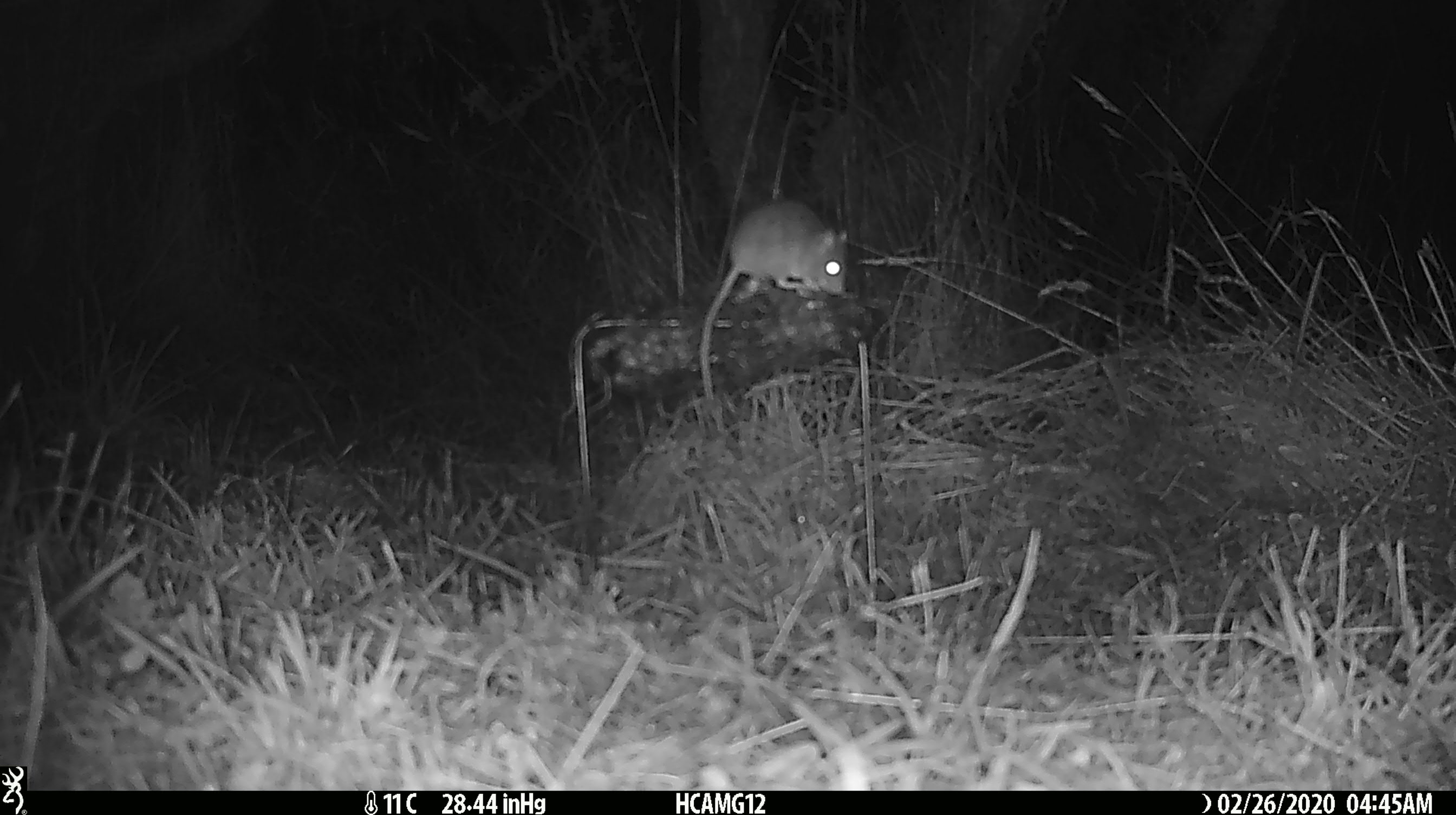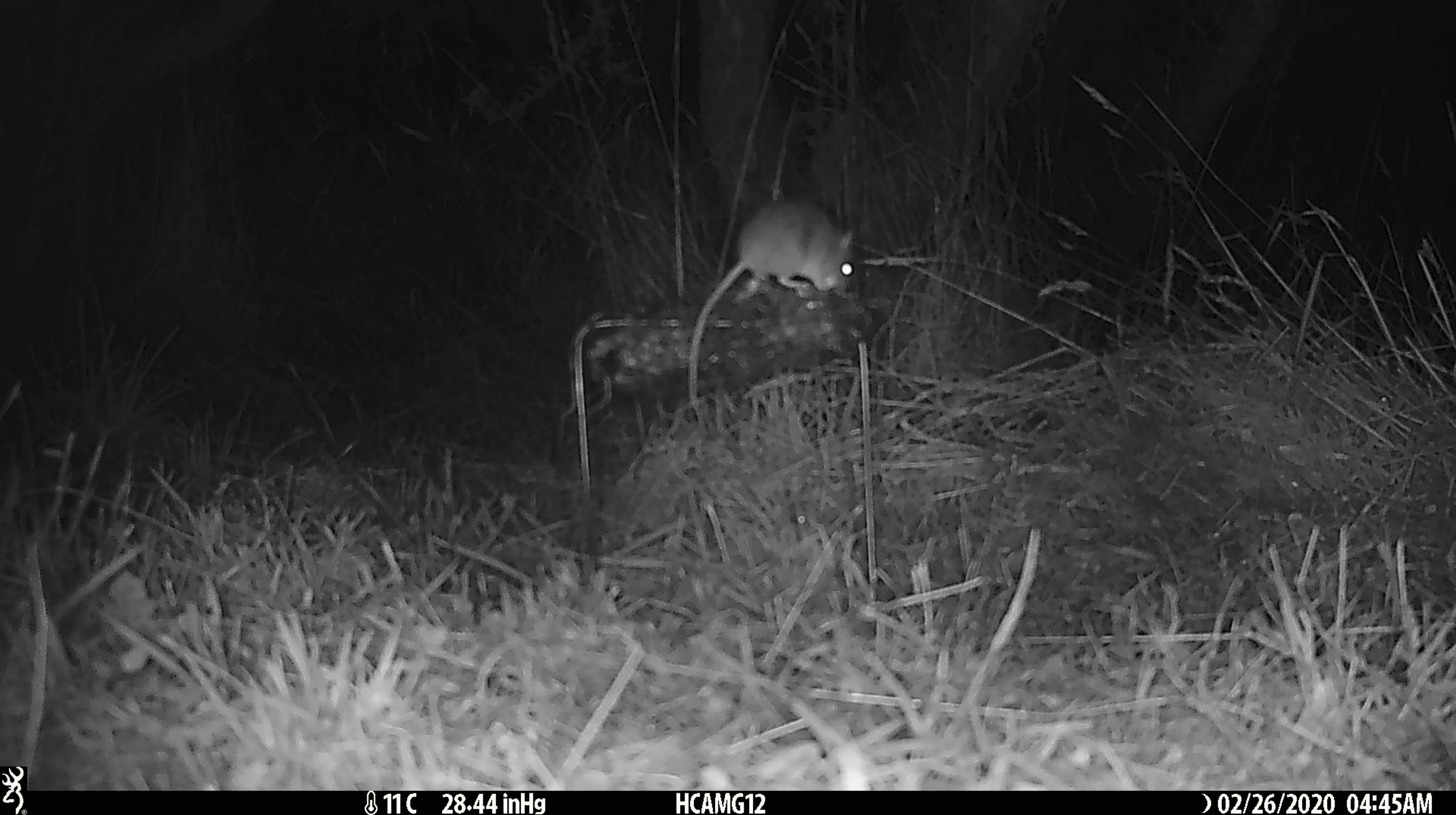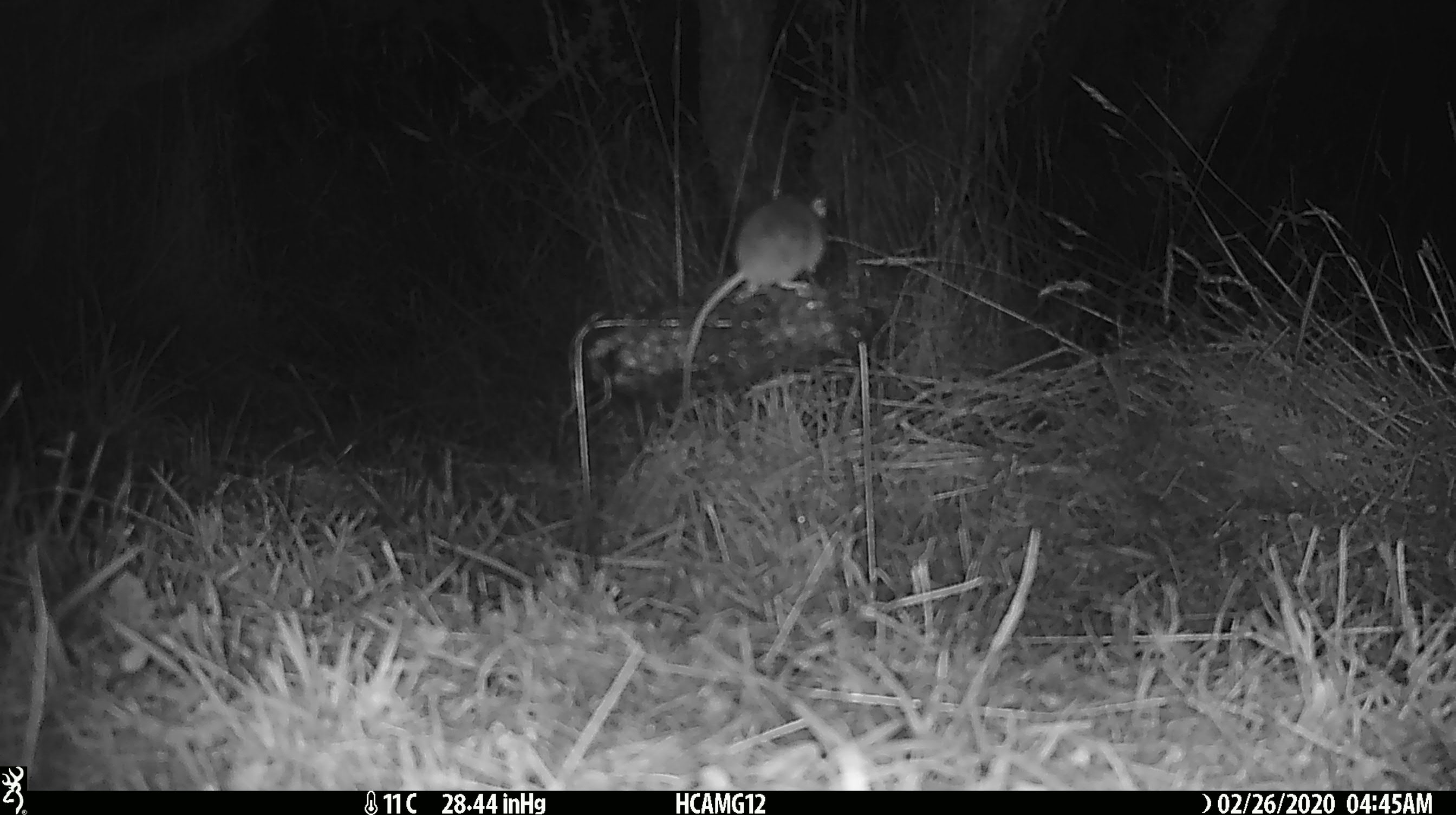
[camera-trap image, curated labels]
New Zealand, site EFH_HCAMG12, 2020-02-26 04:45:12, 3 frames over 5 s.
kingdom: Animalia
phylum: Chordata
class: Mammalia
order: Rodentia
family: Muridae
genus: Mus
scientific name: Mus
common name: mouse